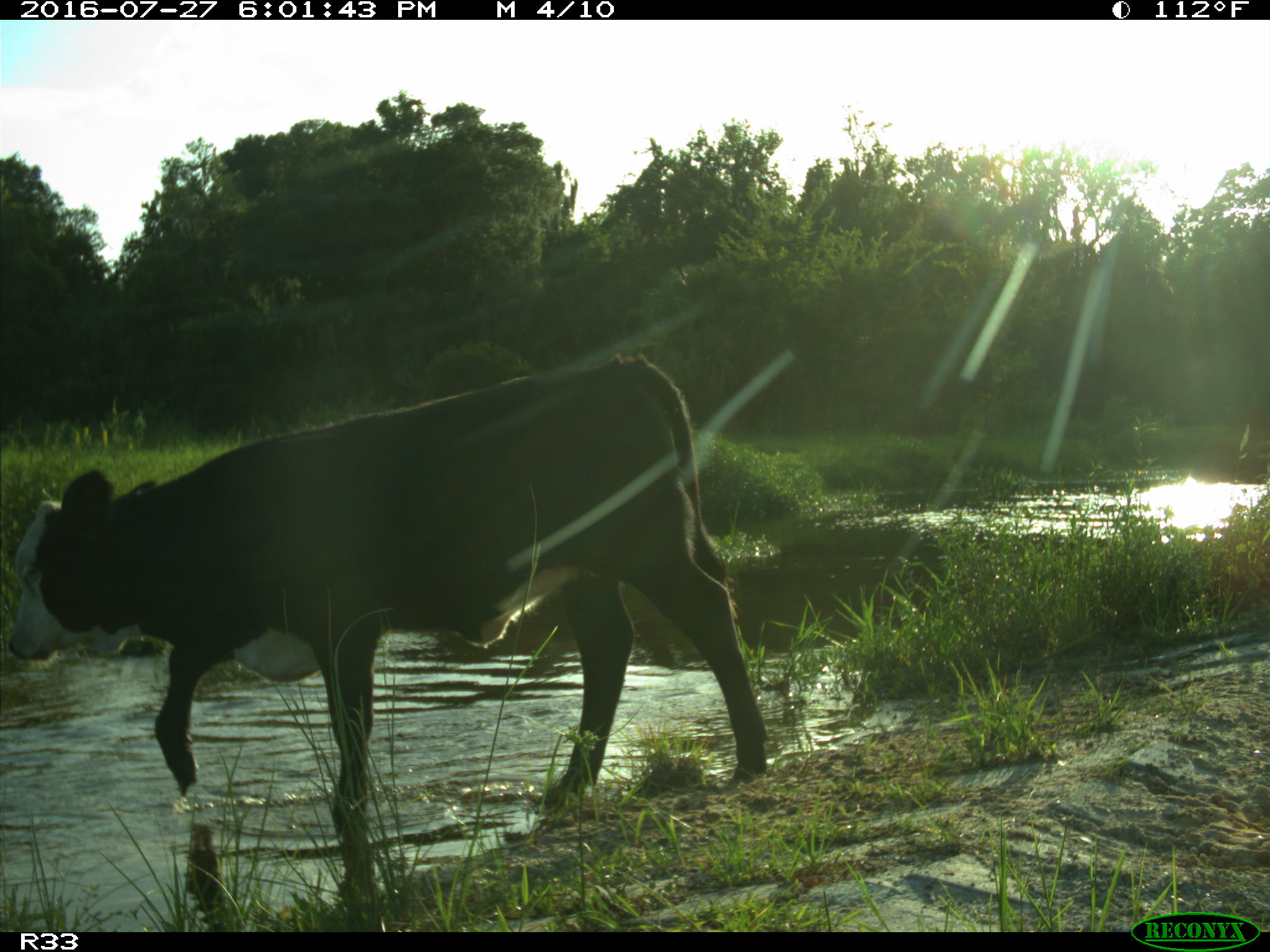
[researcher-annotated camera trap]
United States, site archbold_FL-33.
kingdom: Animalia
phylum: Chordata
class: Mammalia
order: Artiodactyla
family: Bovidae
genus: Bos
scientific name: Bos taurus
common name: domestic cow